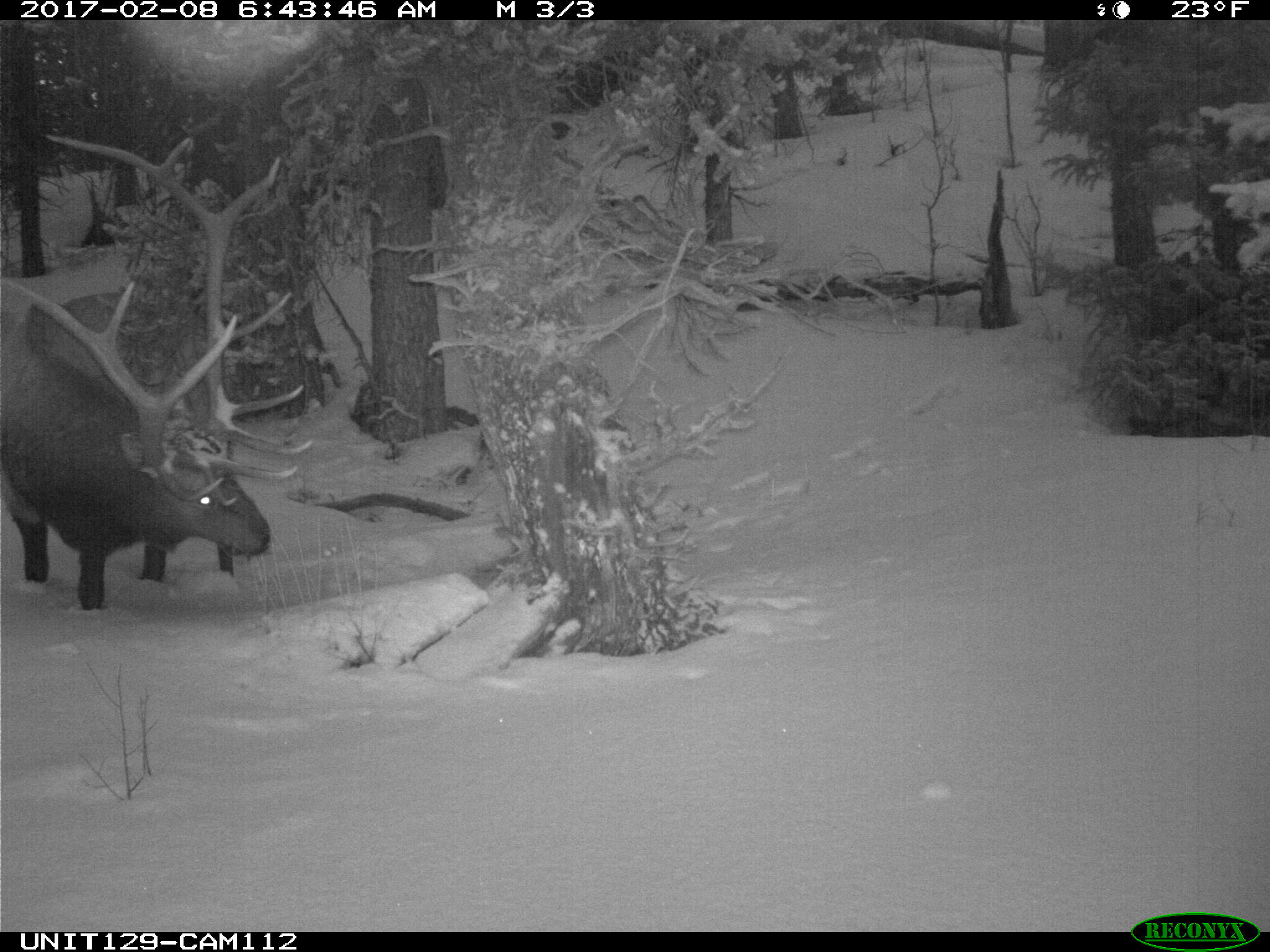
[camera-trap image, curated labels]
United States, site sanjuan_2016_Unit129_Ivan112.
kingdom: Animalia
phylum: Chordata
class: Mammalia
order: Artiodactyla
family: Cervidae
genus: Cervus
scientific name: Cervus elaphus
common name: red deer